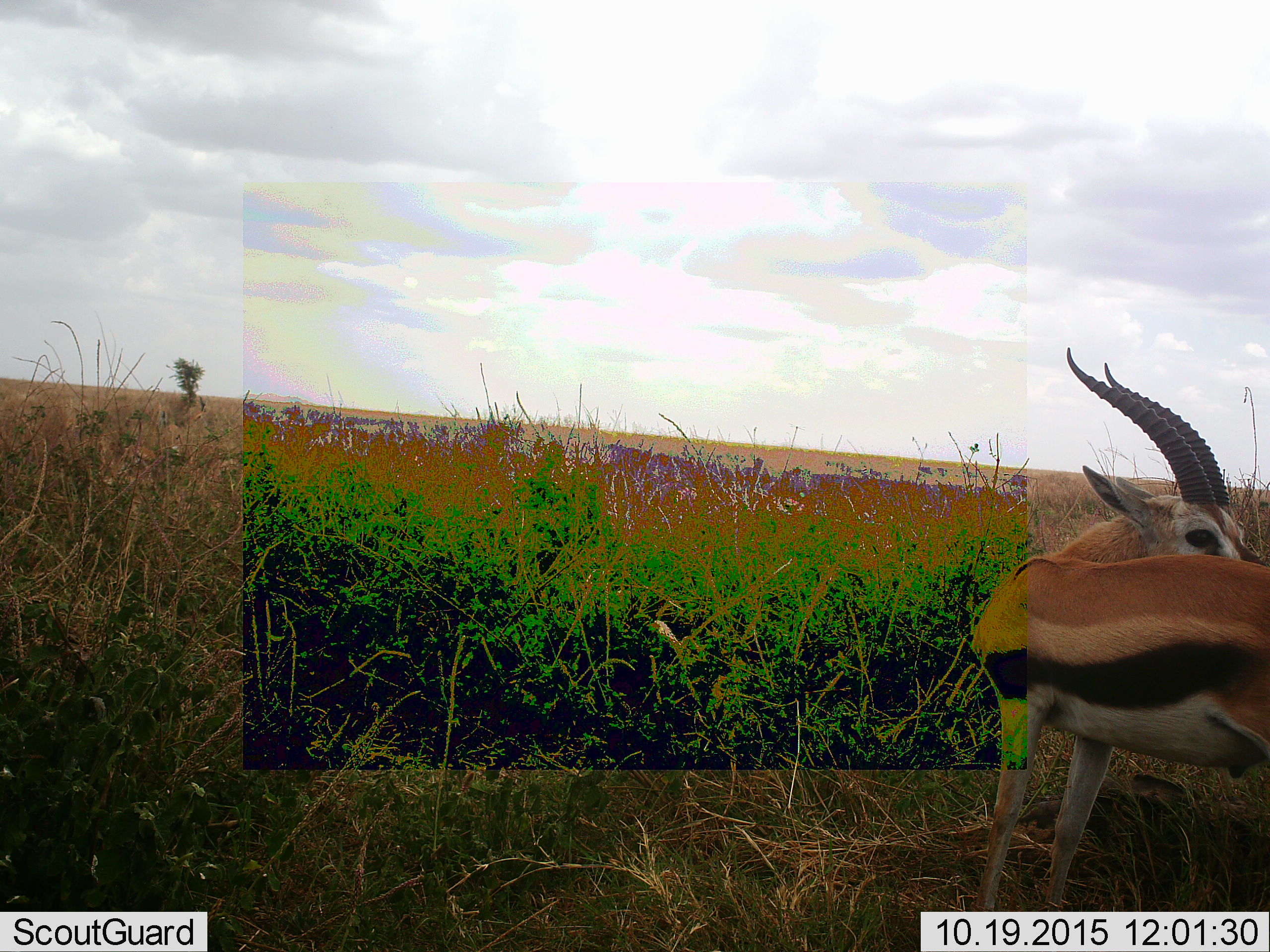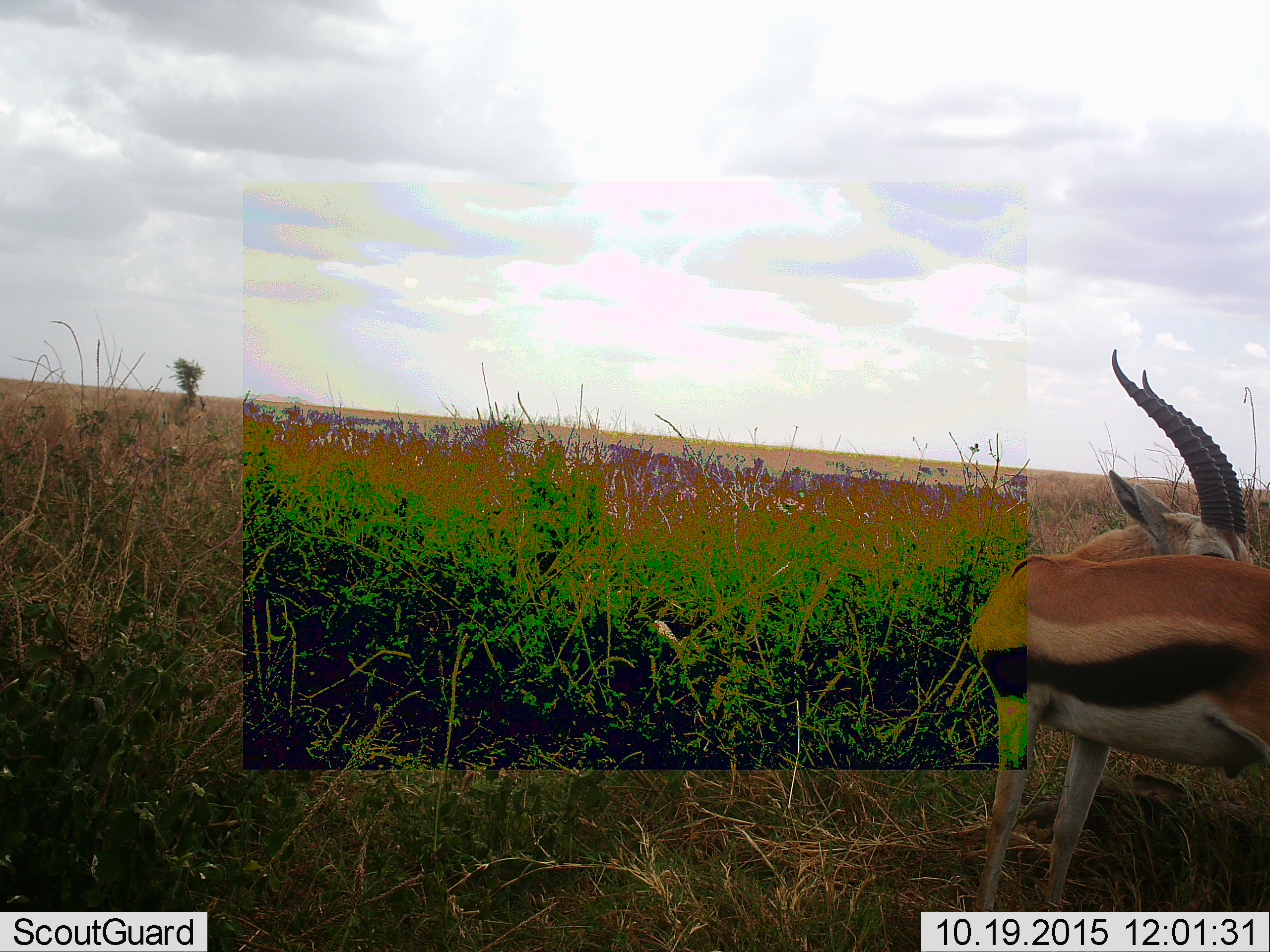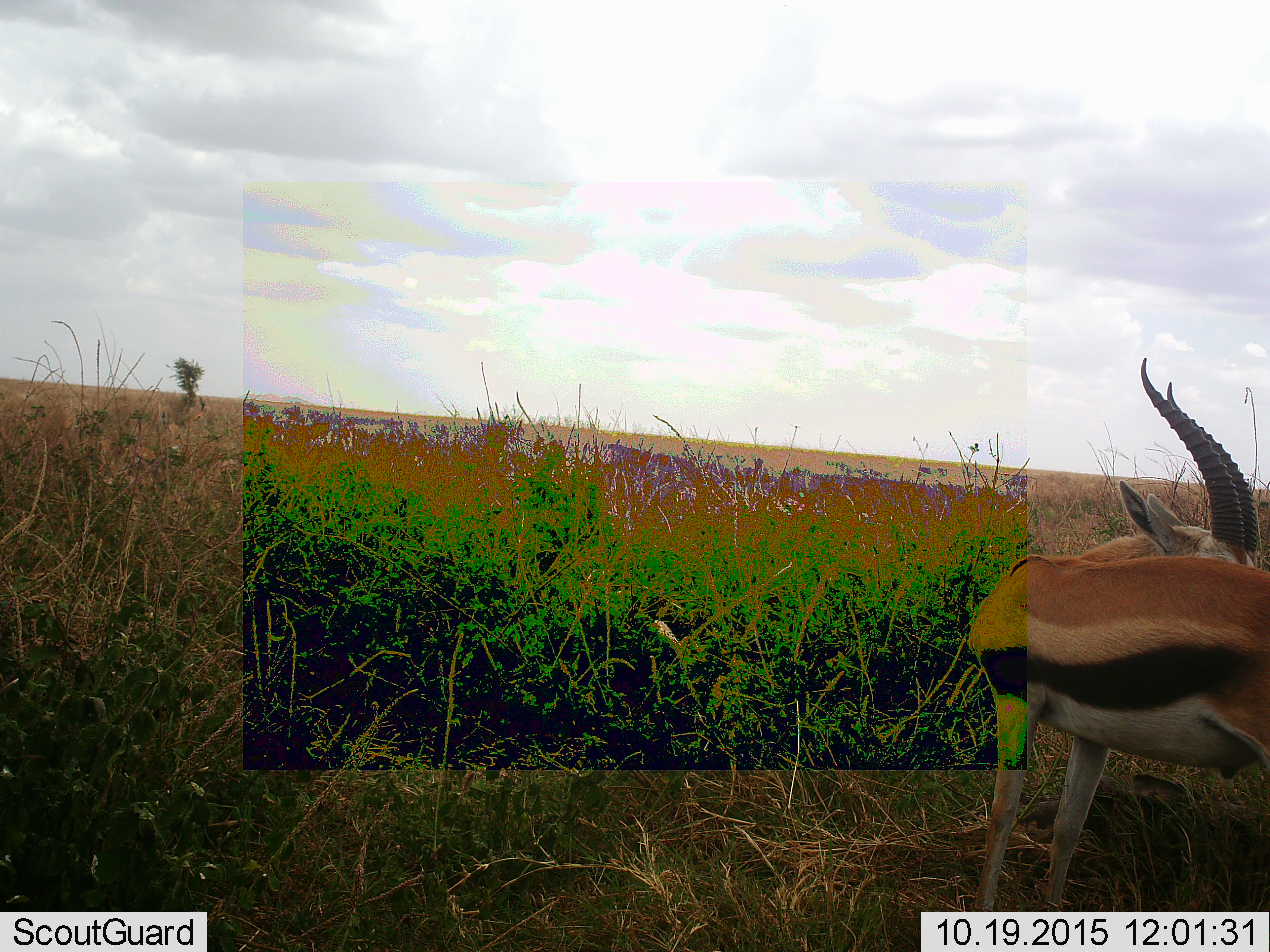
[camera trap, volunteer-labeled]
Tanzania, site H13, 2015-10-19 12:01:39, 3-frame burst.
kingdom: Animalia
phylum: Chordata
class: Mammalia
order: Artiodactyla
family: Bovidae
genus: Eudorcas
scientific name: Eudorcas thomsonii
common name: thomson's gazelle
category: gazellethomsons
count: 1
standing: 91%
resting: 0%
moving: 9%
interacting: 9%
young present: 0%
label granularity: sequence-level